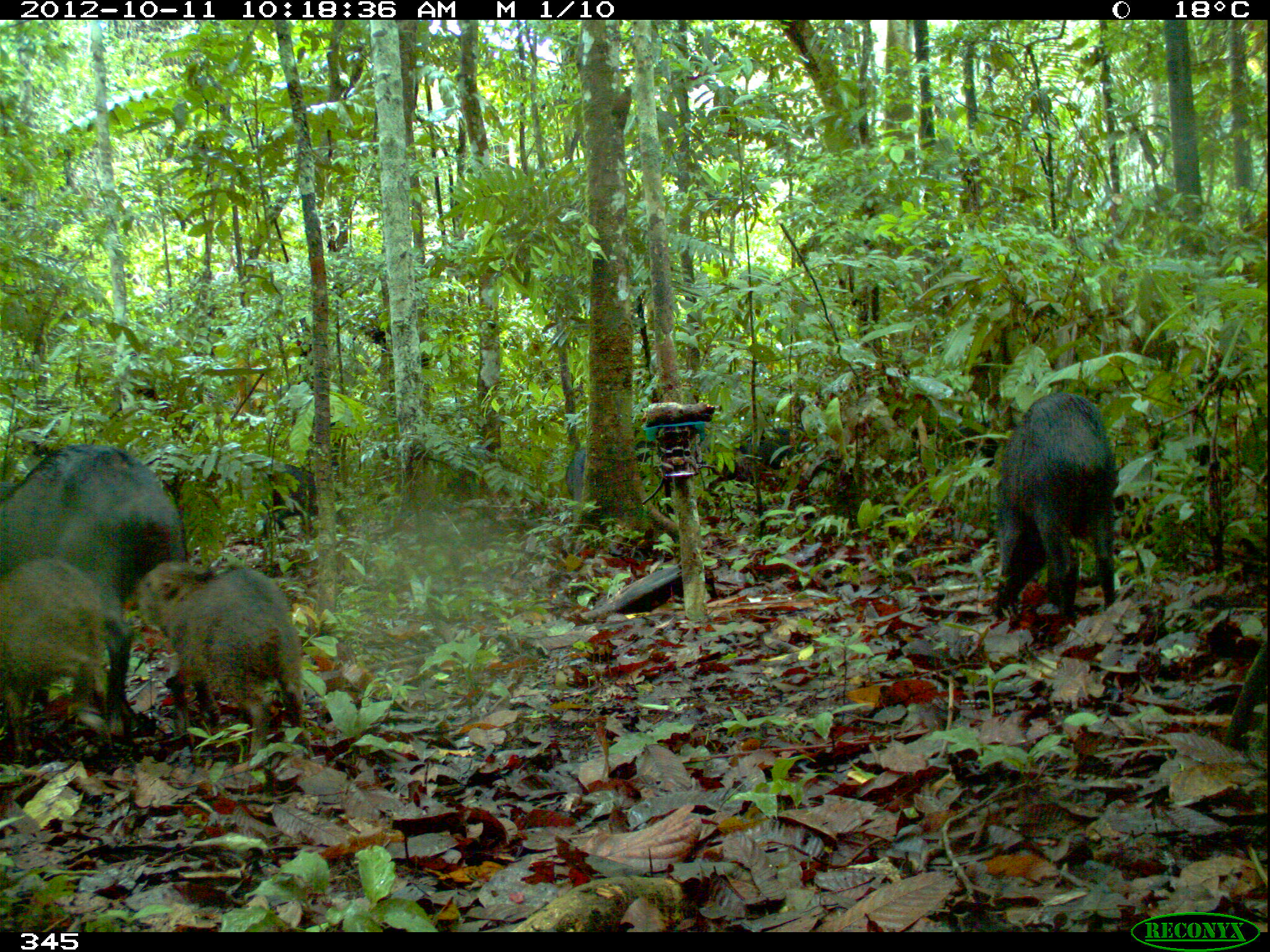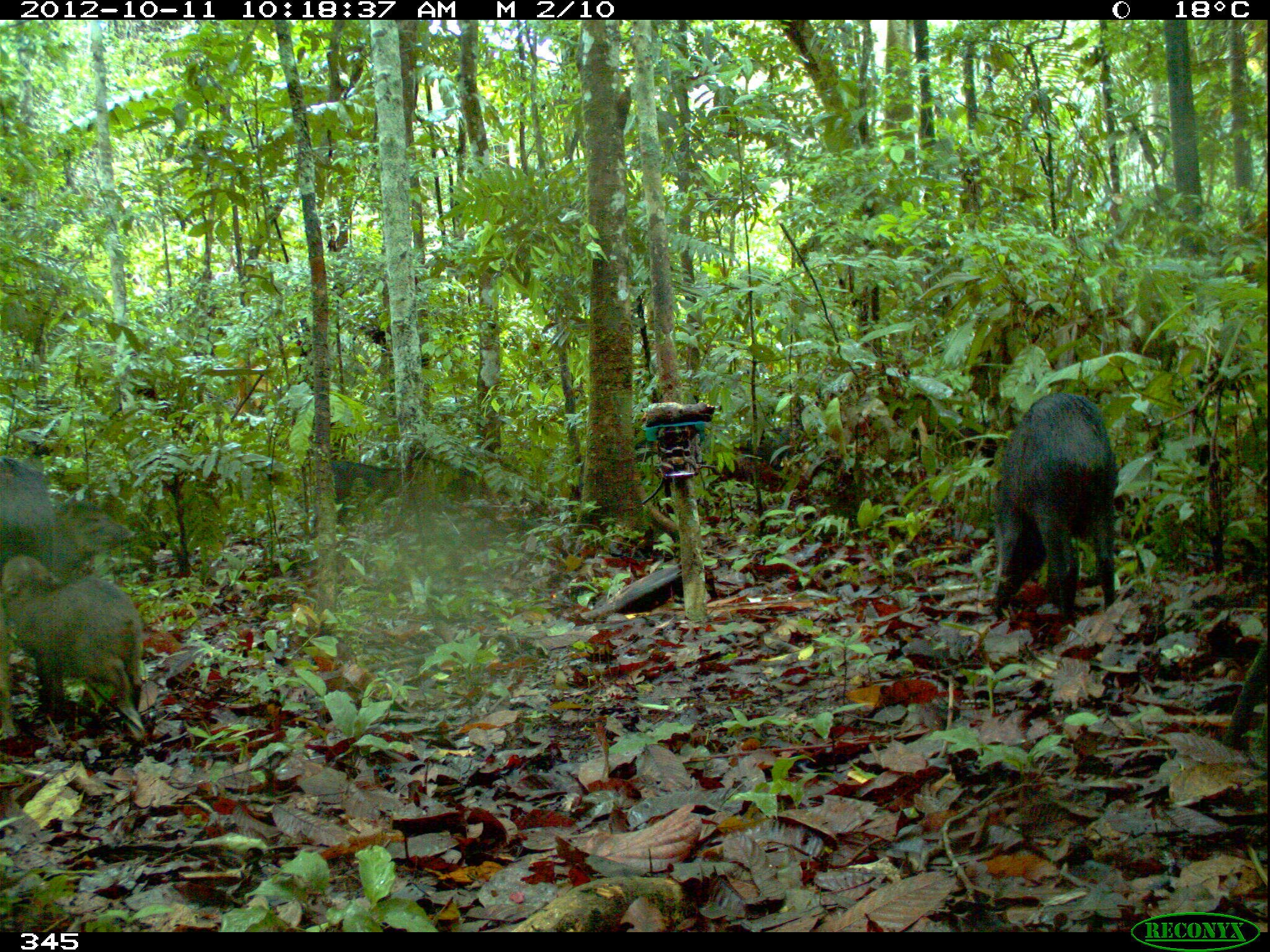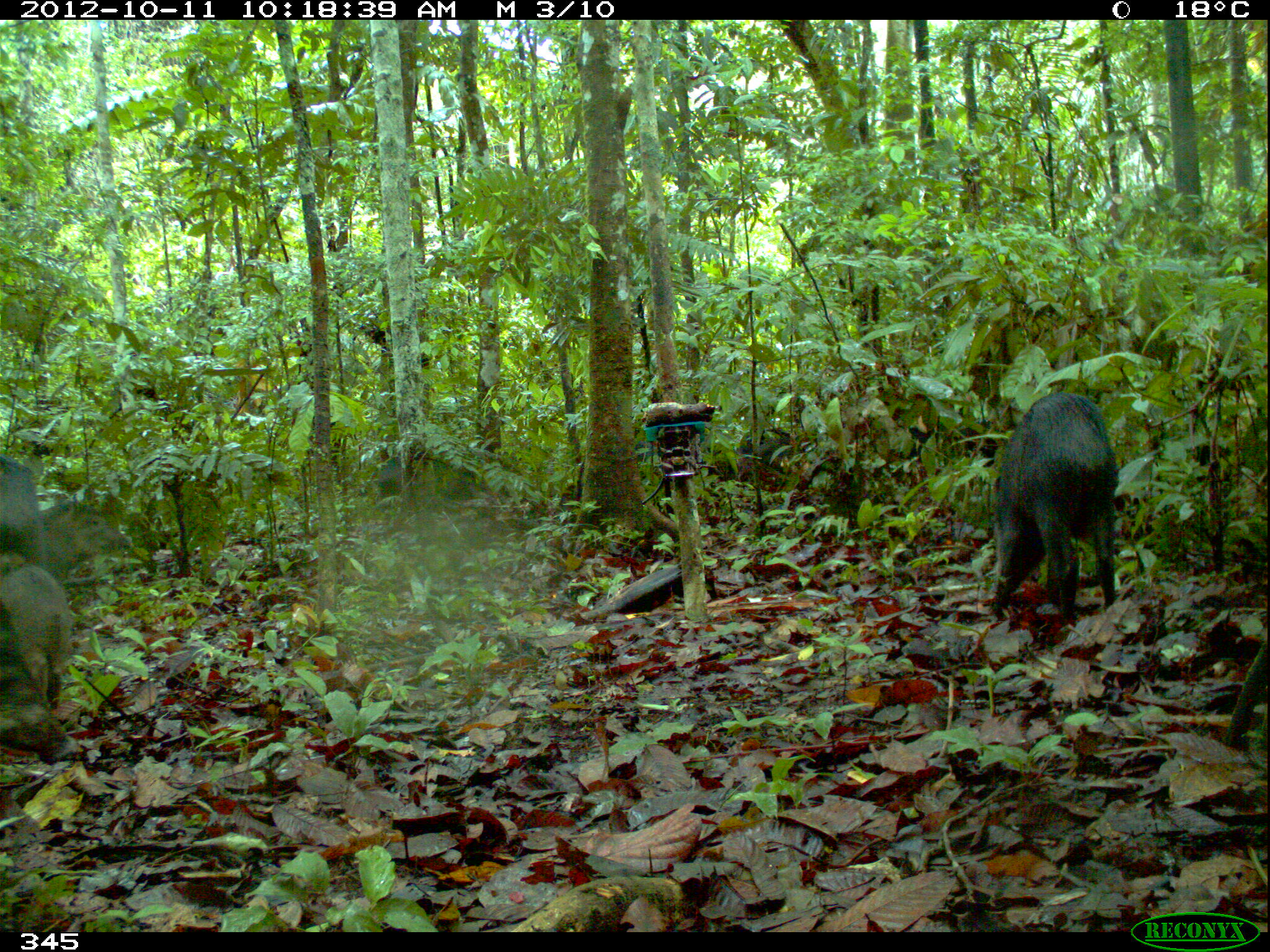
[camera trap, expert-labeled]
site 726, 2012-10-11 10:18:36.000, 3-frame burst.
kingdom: Animalia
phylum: Chordata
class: Mammalia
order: Artiodactyla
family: Tayassuidae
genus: Tayassu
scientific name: Tayassu pecari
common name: white-lipped peccary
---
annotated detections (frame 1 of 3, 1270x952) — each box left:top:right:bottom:
tayassu pecari: 133:557:308:757; 988:390:1117:622; 0:441:185:593; 0:553:122:764; 563:433:672:520; 240:459:357:537; 725:427:842:495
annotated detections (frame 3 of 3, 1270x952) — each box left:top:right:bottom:
tayassu pecari: 981:392:1119:626; 0:551:79:706; 365:438:502:510; 40:492:135:564; 1:640:54:763; 0:451:56:555; 731:423:809:478